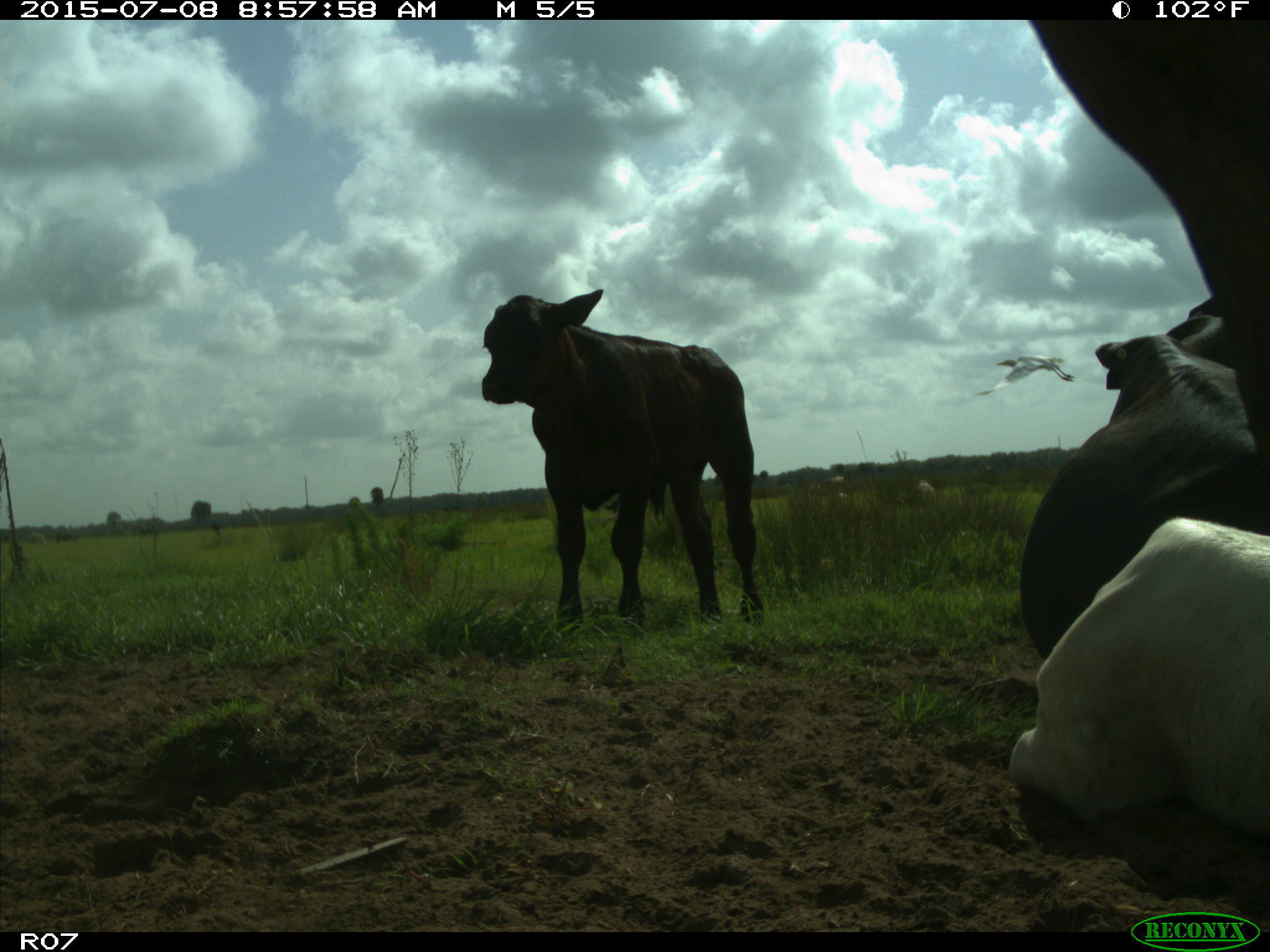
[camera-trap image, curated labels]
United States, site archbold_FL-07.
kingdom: Animalia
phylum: Chordata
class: Mammalia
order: Artiodactyla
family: Bovidae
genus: Bos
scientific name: Bos taurus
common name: domestic cow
Bos taurus (domestic cow).